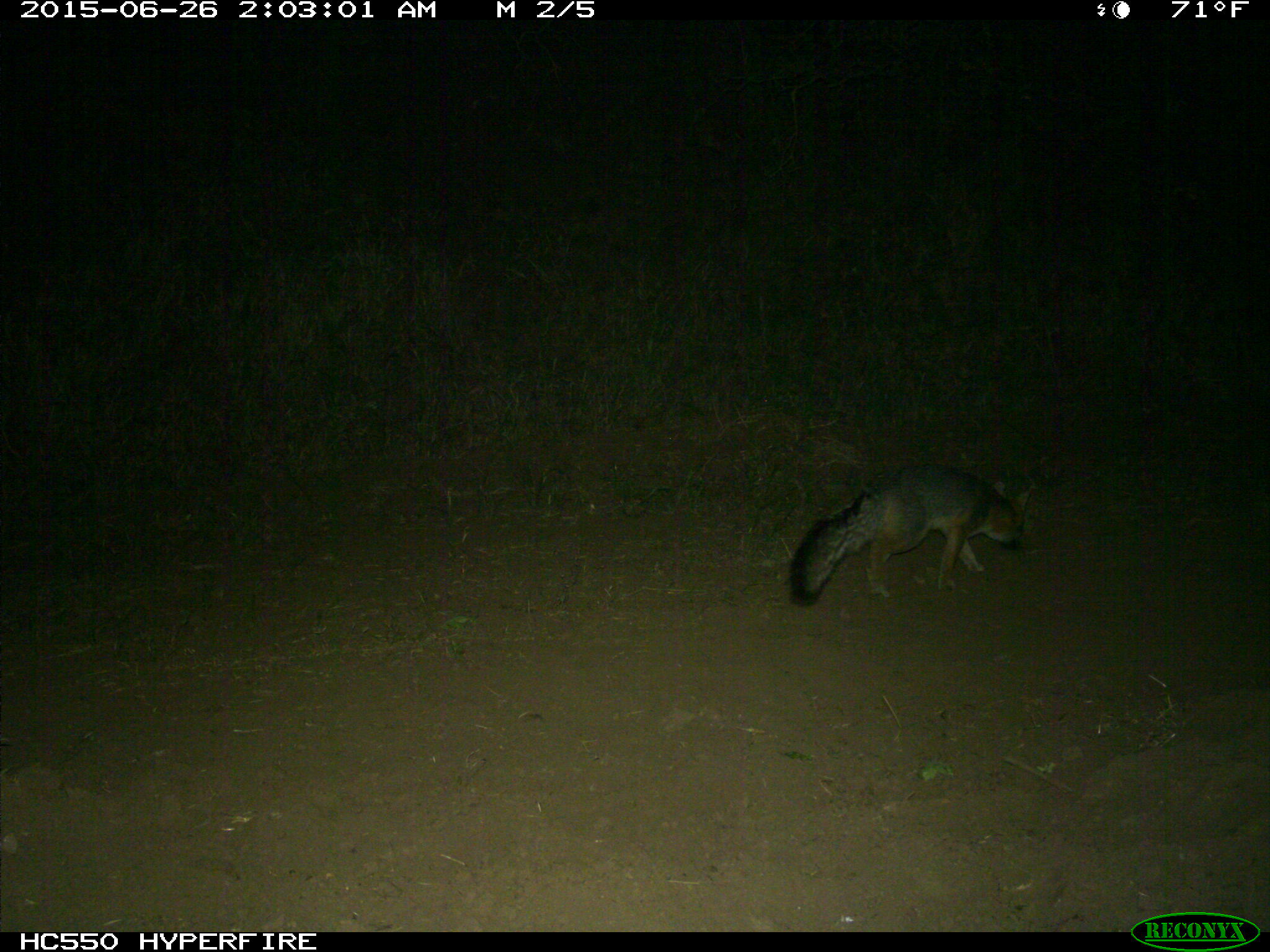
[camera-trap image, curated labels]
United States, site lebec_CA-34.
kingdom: Animalia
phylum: Chordata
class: Mammalia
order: Carnivora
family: Canidae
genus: Urocyon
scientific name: Urocyon cinereoargenteus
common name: gray fox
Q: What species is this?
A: Urocyon cinereoargenteus (gray fox).